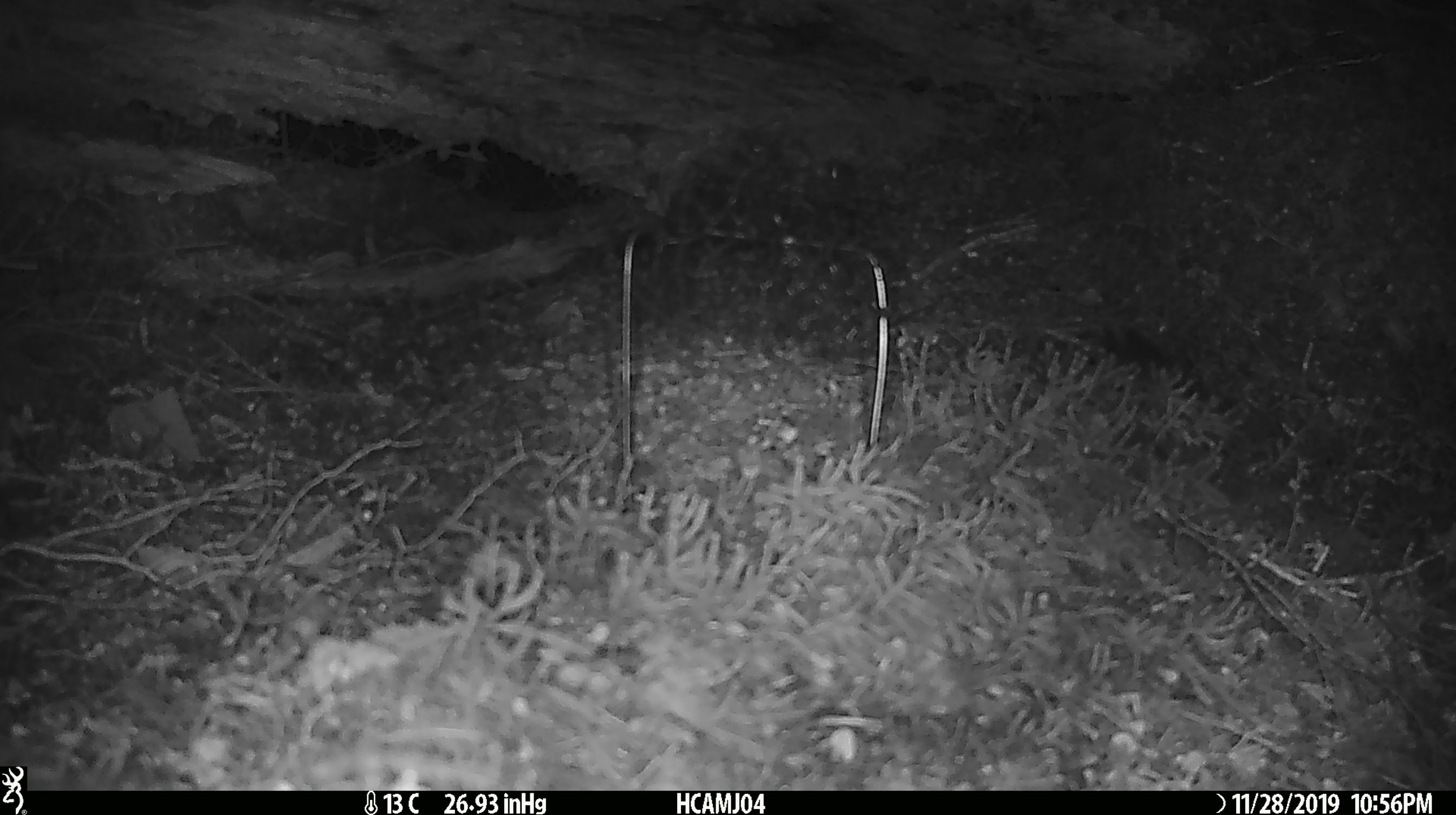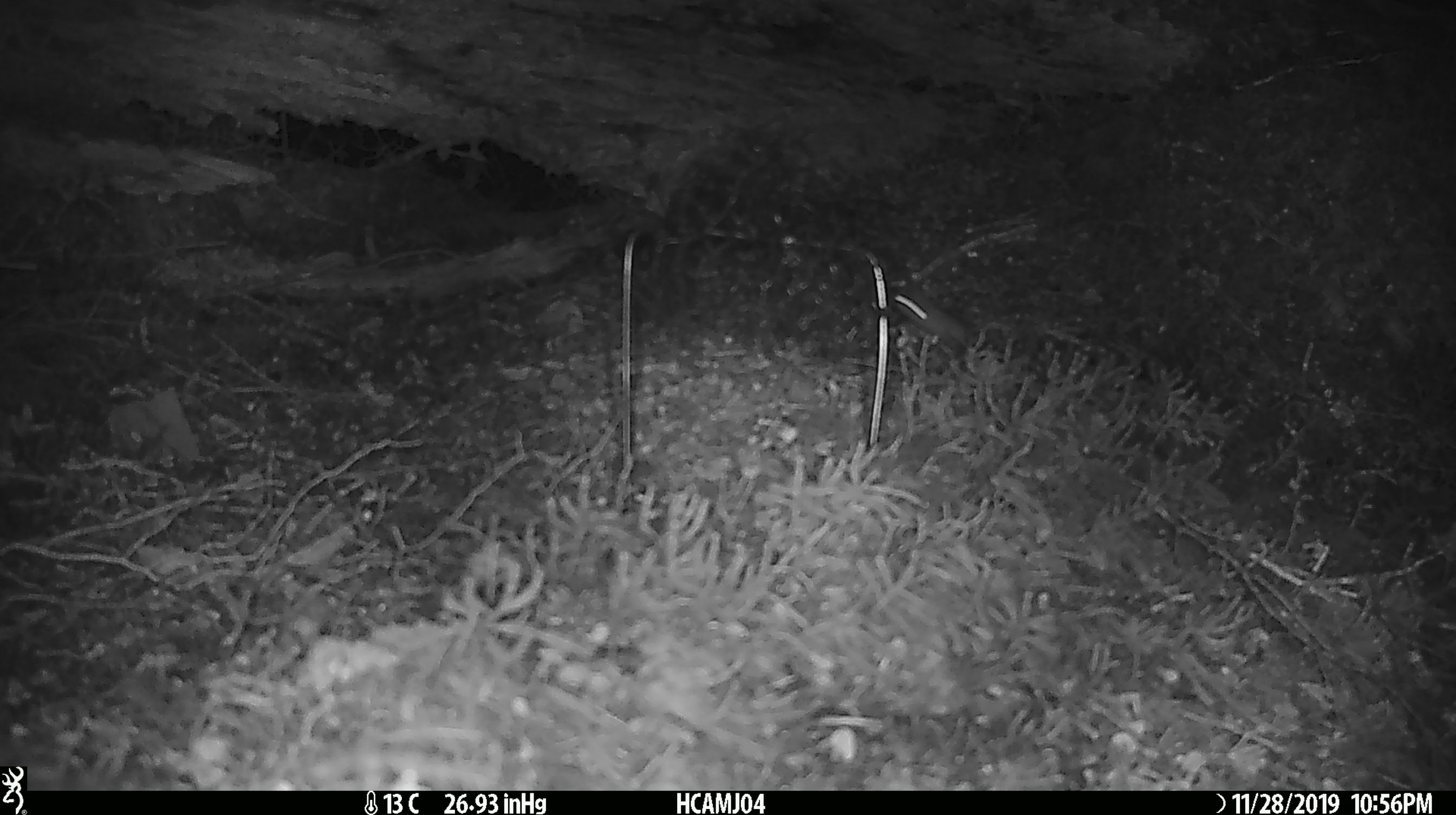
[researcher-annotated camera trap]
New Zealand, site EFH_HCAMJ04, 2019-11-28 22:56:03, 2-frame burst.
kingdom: Animalia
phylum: Chordata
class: Mammalia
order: Rodentia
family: Muridae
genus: Mus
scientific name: Mus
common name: mouse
Mouse (Mus).